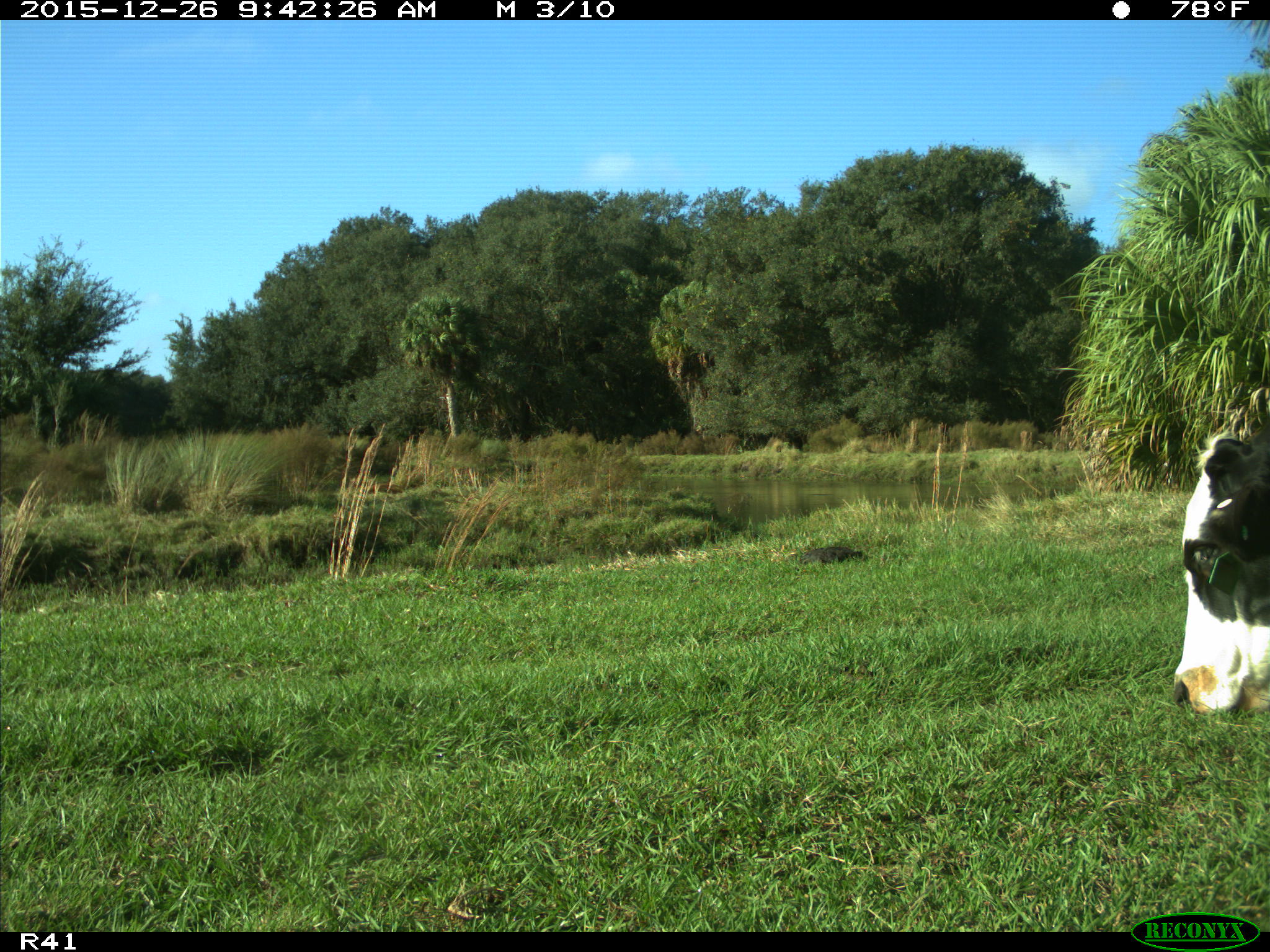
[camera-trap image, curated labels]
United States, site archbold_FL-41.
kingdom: Animalia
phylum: Chordata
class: Mammalia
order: Artiodactyla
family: Bovidae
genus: Bos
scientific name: Bos taurus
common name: domestic cow